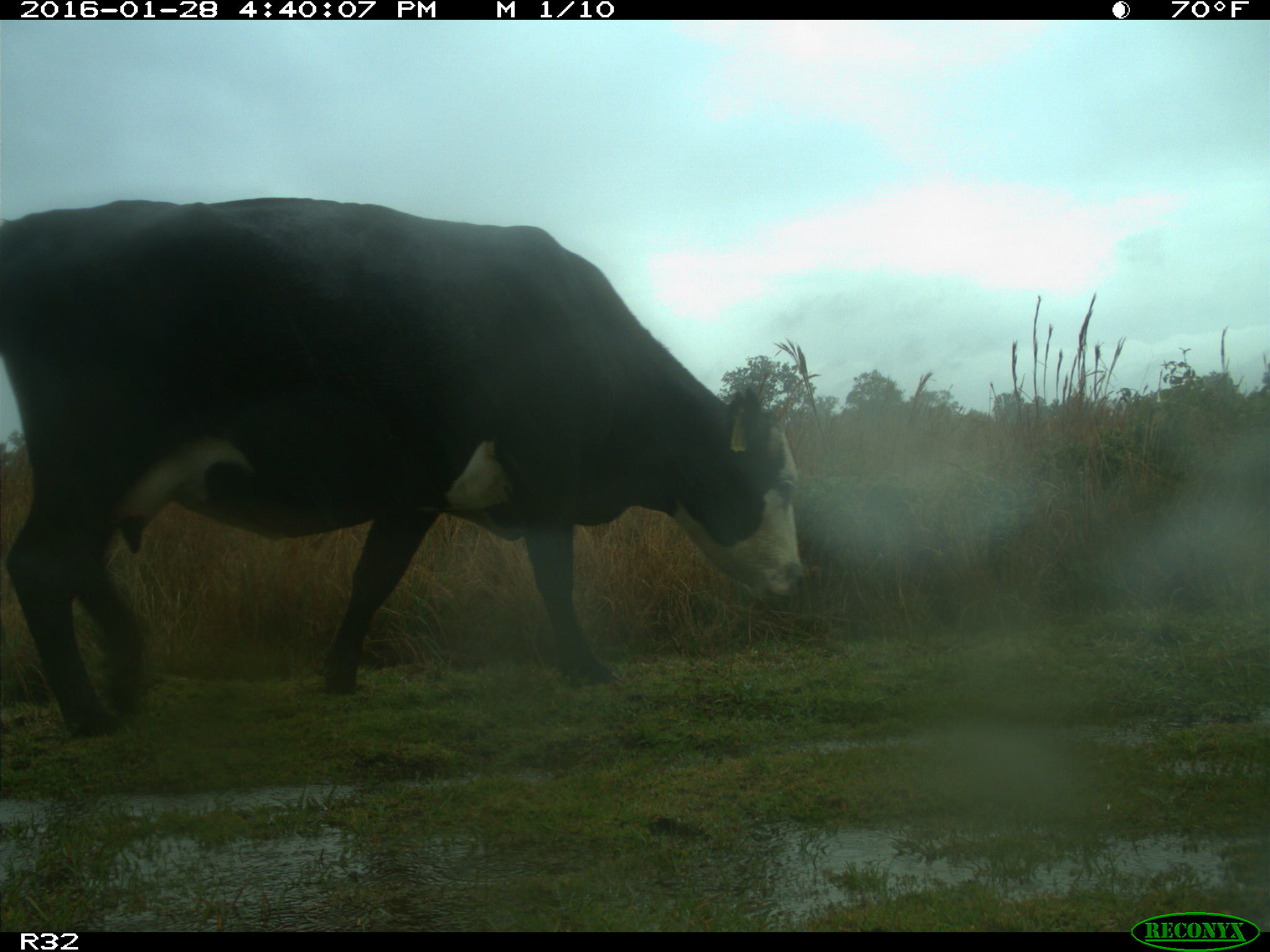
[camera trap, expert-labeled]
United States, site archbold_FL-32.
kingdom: Animalia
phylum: Chordata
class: Mammalia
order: Artiodactyla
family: Bovidae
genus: Bos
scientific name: Bos taurus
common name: domestic cow